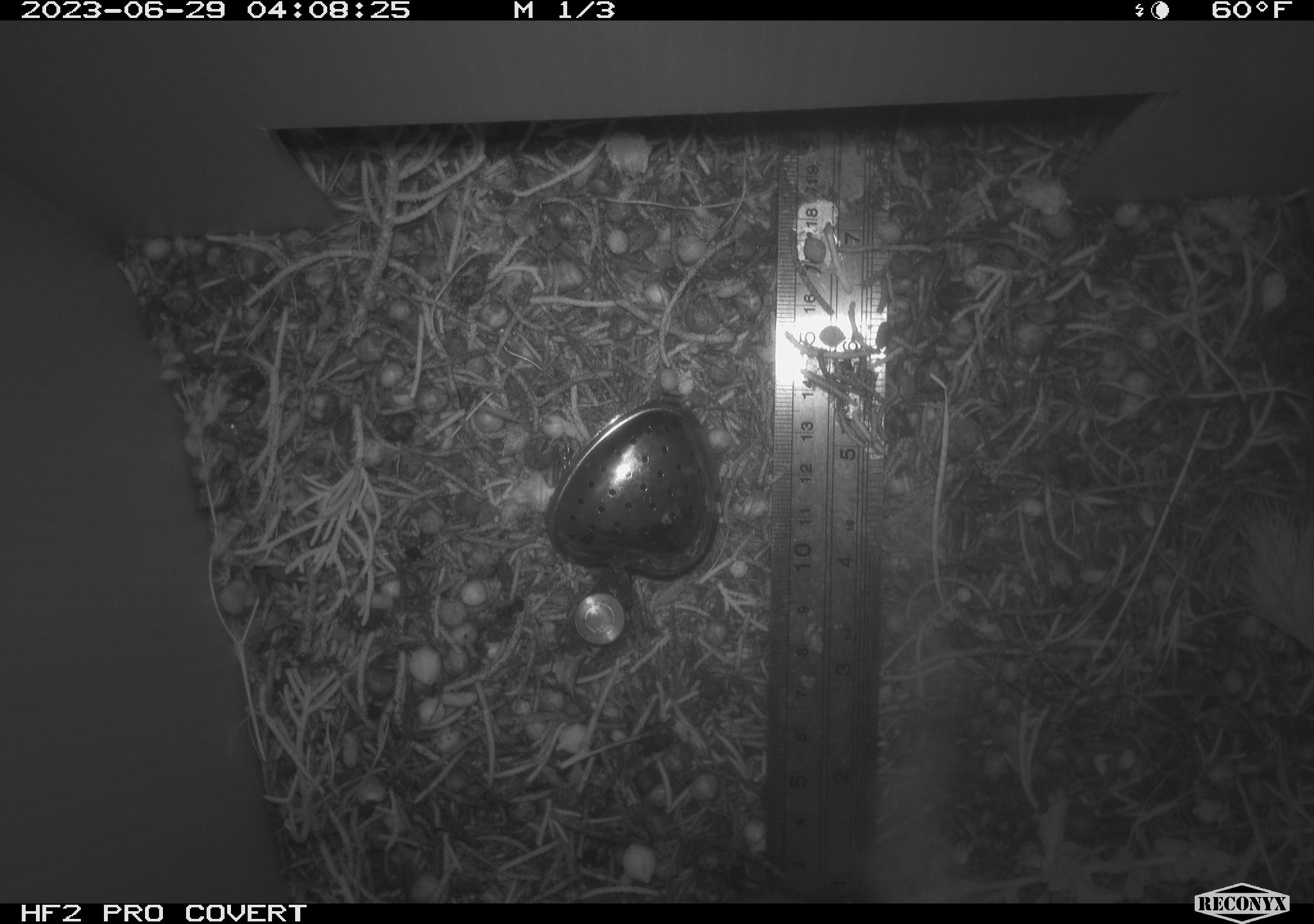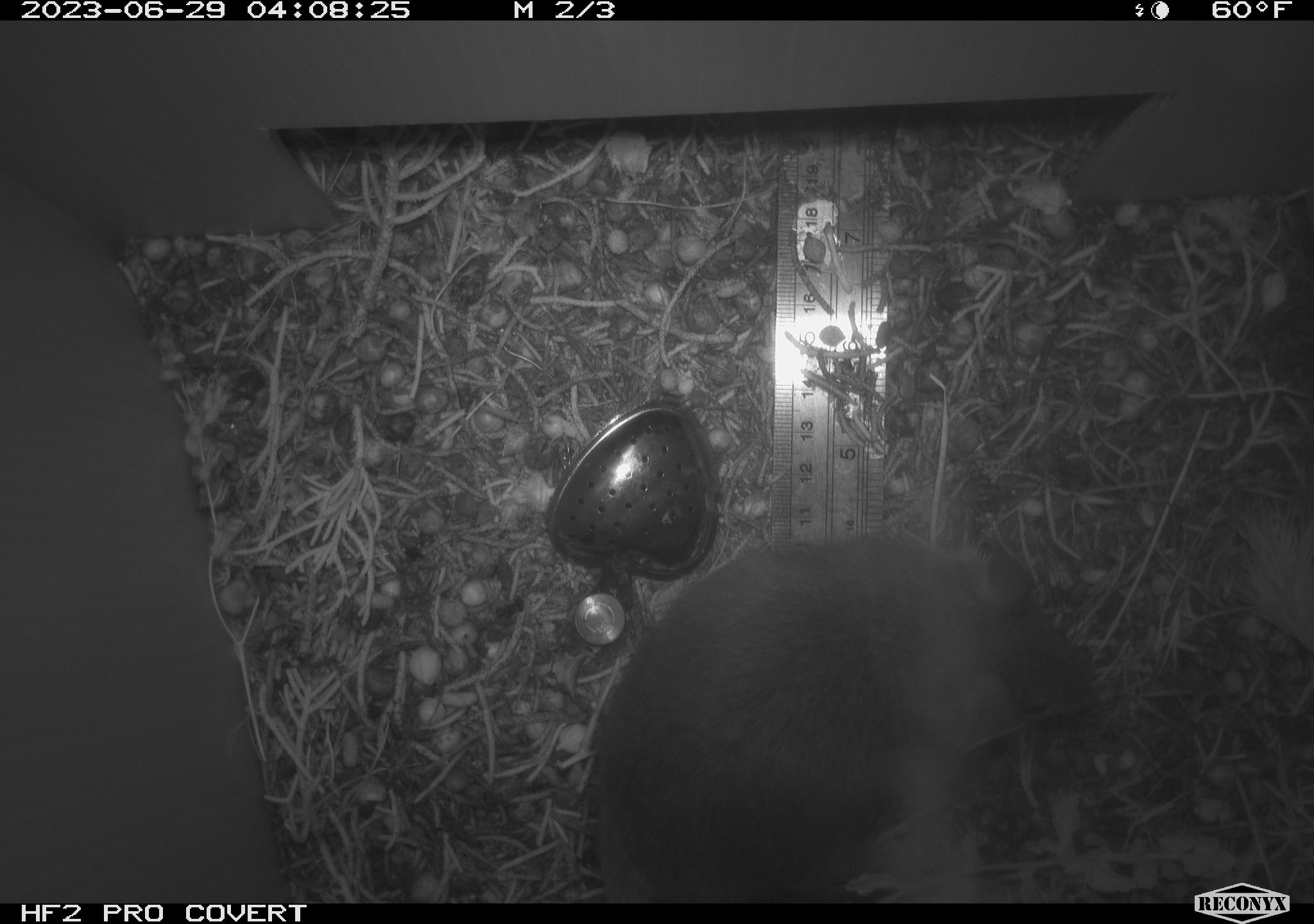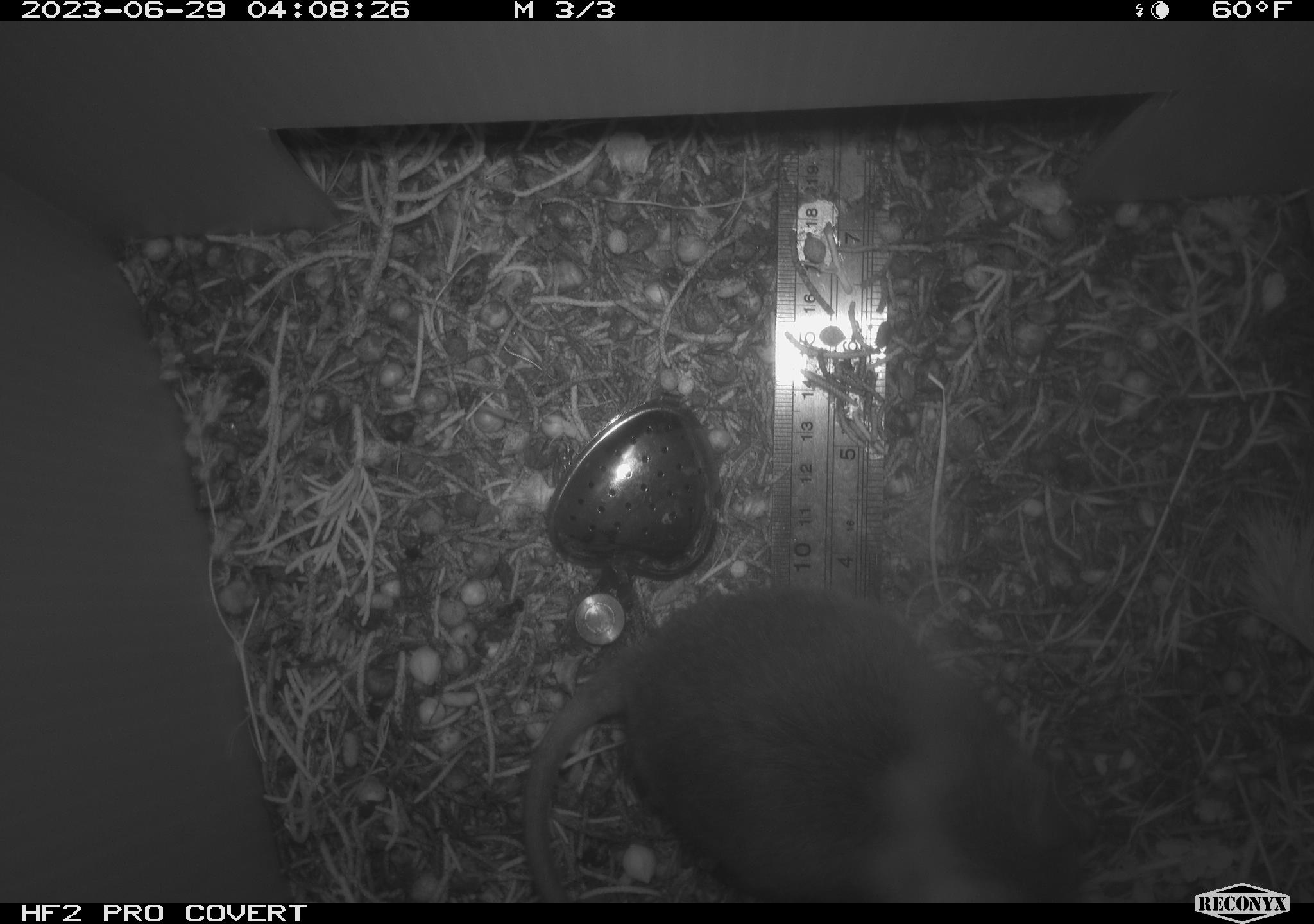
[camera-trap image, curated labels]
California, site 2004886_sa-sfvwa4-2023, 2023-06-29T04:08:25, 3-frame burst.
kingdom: Animalia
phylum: Chordata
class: Mammalia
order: Rodentia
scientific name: Rodentia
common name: mouse species